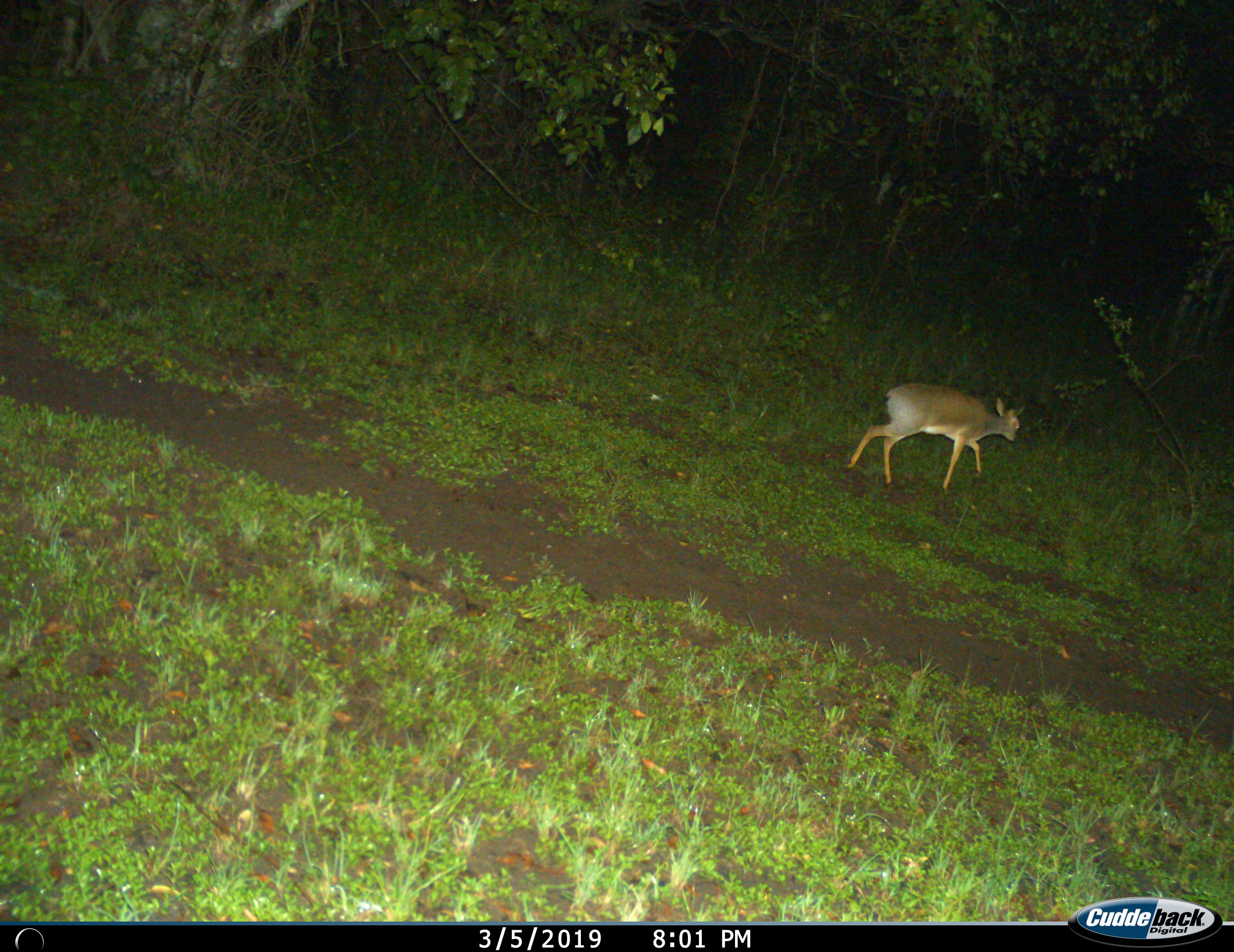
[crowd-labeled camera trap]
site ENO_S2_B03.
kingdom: Animalia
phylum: Chordata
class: Mammalia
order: Artiodactyla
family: Bovidae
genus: Madoqua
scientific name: Madoqua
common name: dik-dik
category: dikdik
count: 1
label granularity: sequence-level